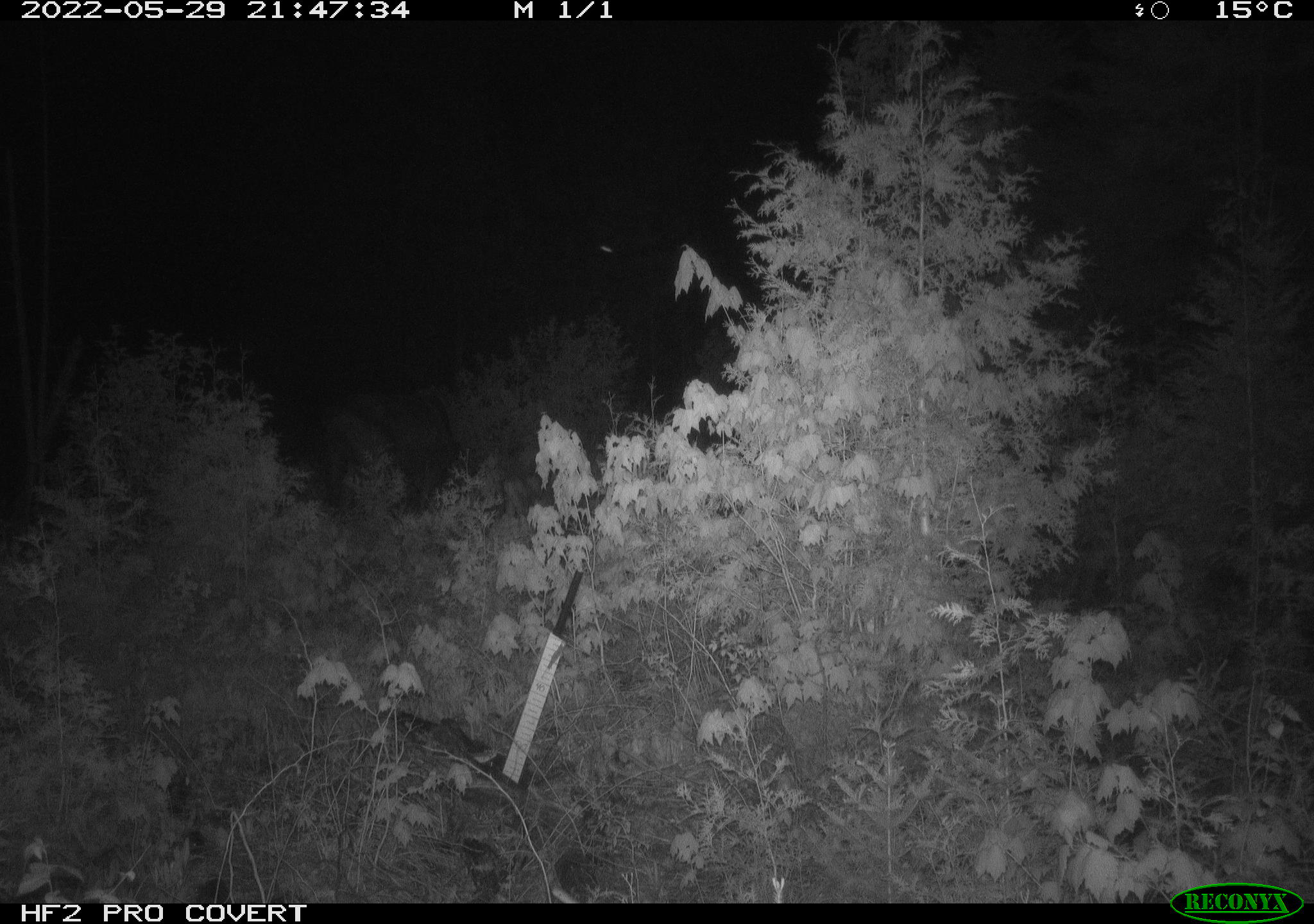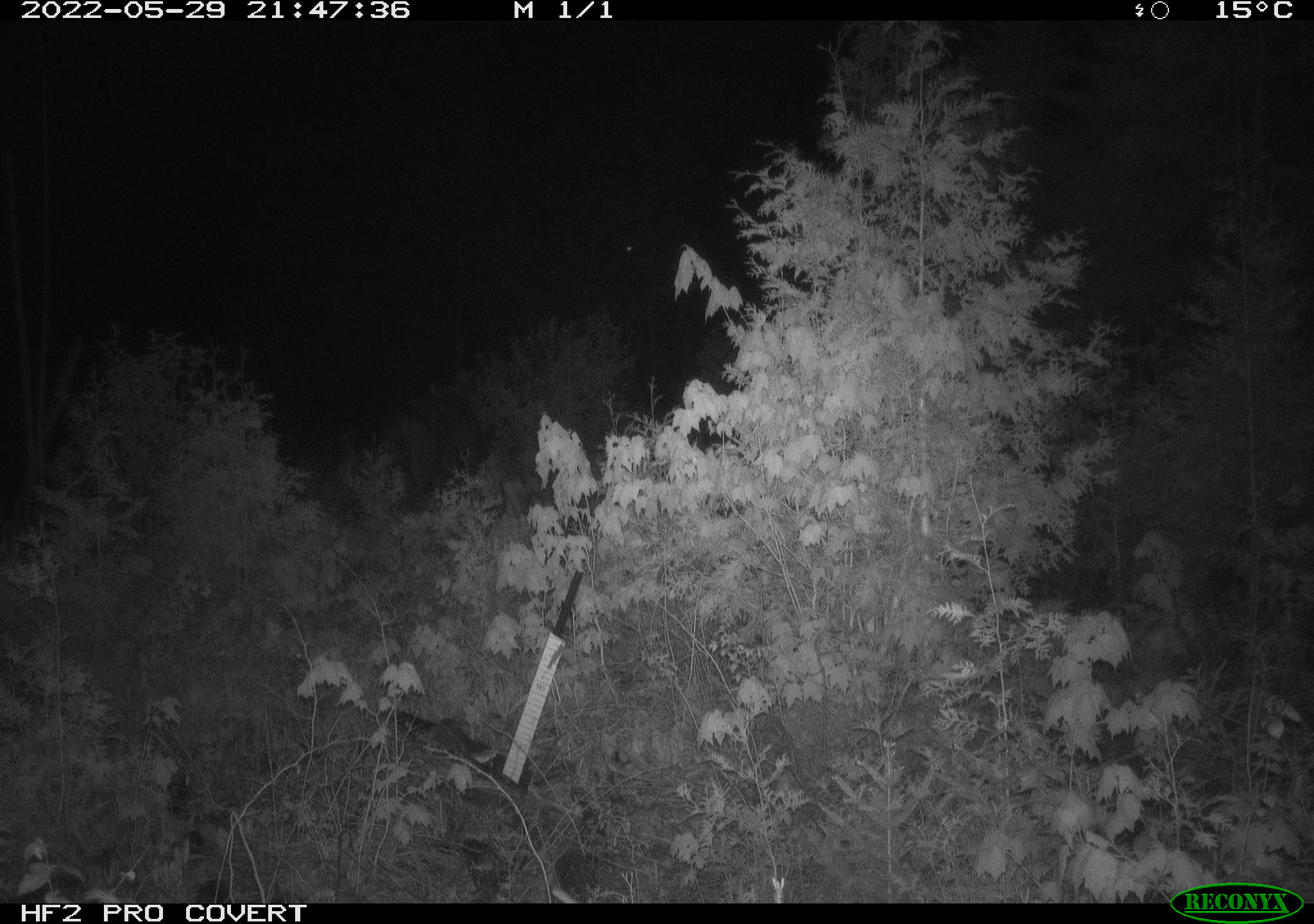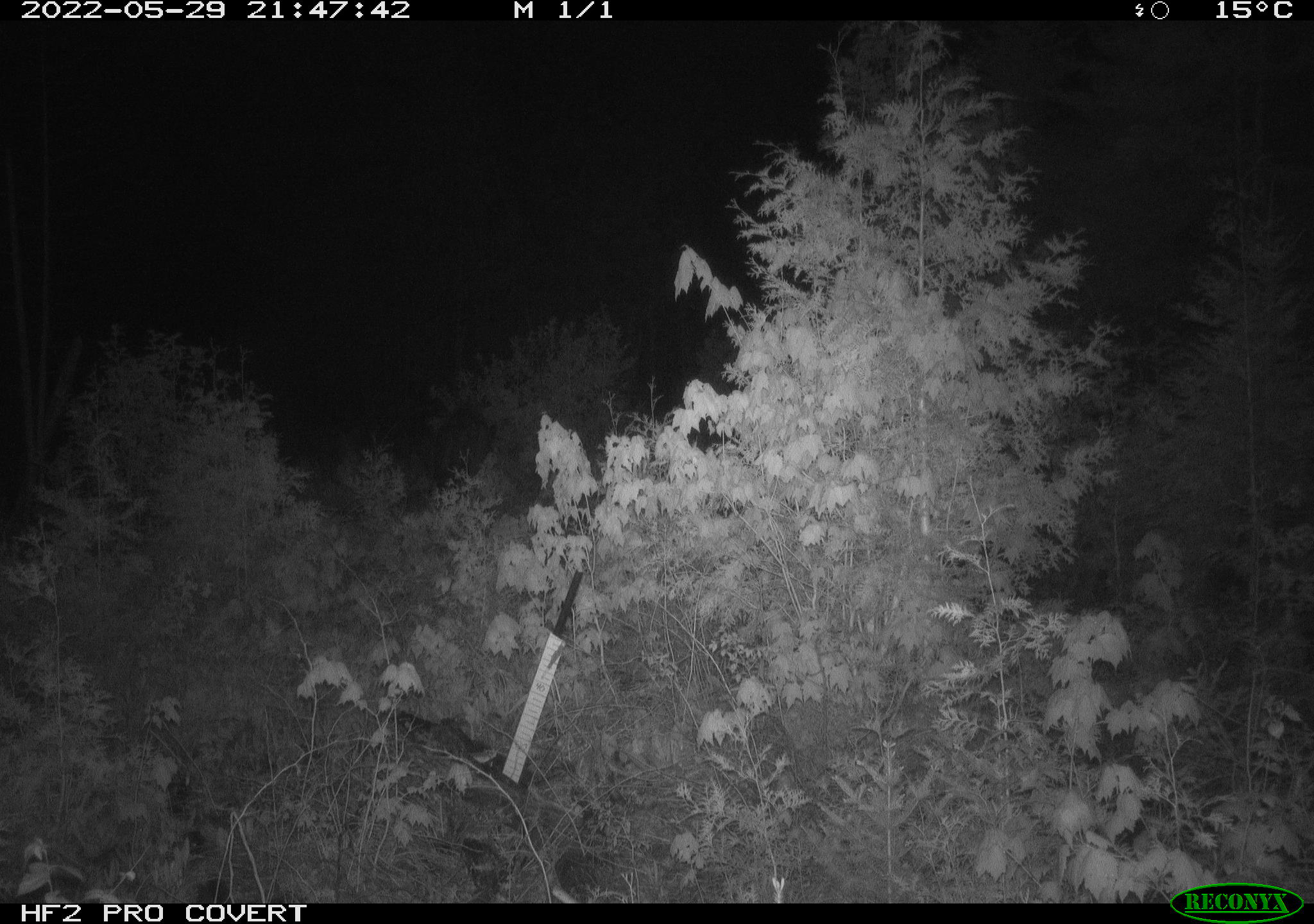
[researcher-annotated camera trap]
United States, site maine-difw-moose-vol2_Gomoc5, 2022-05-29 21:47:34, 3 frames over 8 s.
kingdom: Animalia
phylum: Chordata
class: Mammalia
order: Artiodactyla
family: Cervidae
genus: Alces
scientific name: Alces alces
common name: moose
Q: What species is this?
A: Moose (Alces alces).